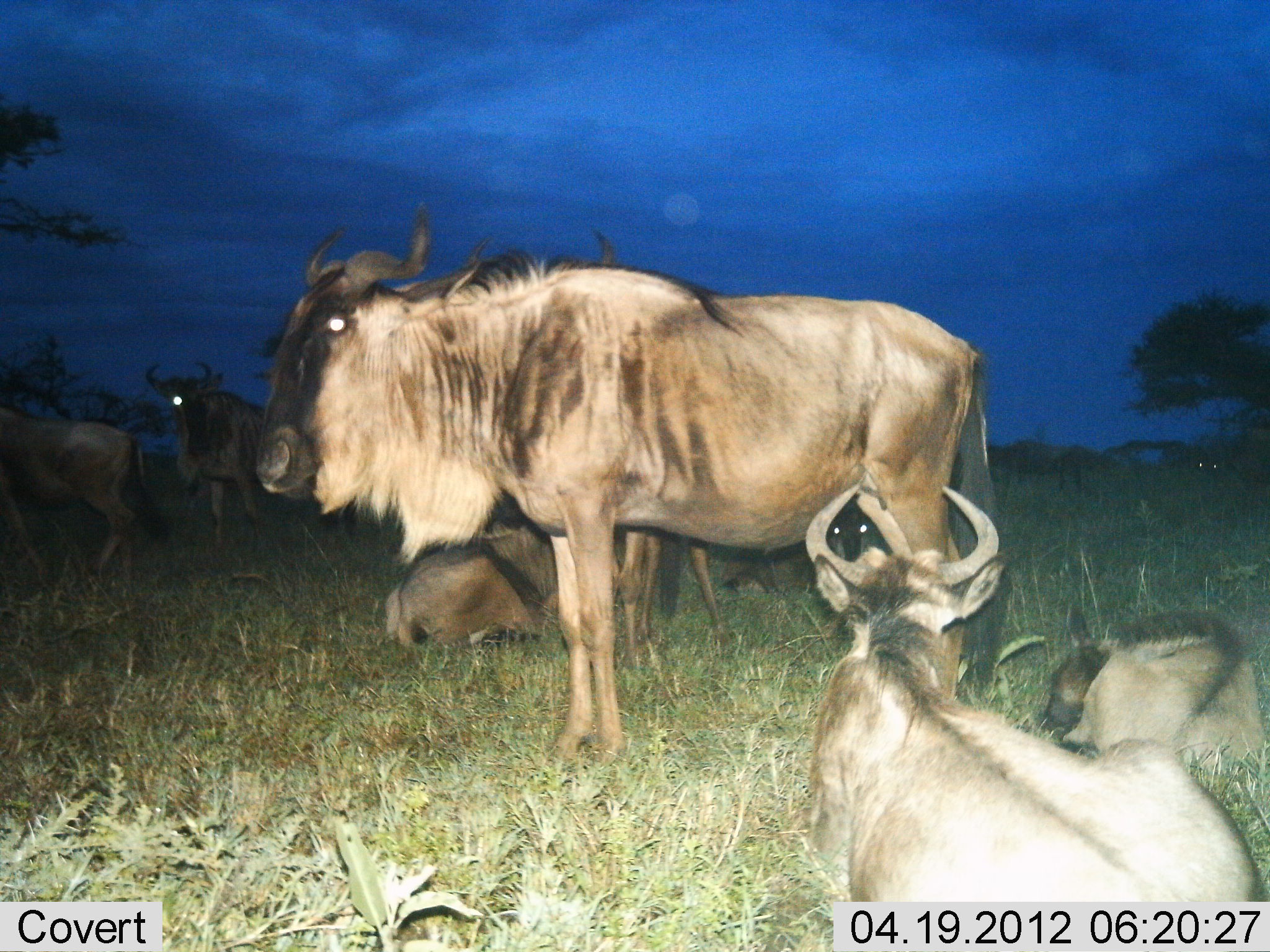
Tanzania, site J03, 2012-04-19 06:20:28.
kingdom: Animalia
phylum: Chordata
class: Mammalia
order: Artiodactyla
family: Bovidae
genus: Connochaetes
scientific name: Connochaetes taurinus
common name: blue wildebeest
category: wildebeest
Wildebeest (blue wildebeest) (Connochaetes taurinus), count 7. Behavior (volunteer vote fractions): standing 71%, resting 100%, moving 0%, interacting 0%. Young present (vote fraction): 41%. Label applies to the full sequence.